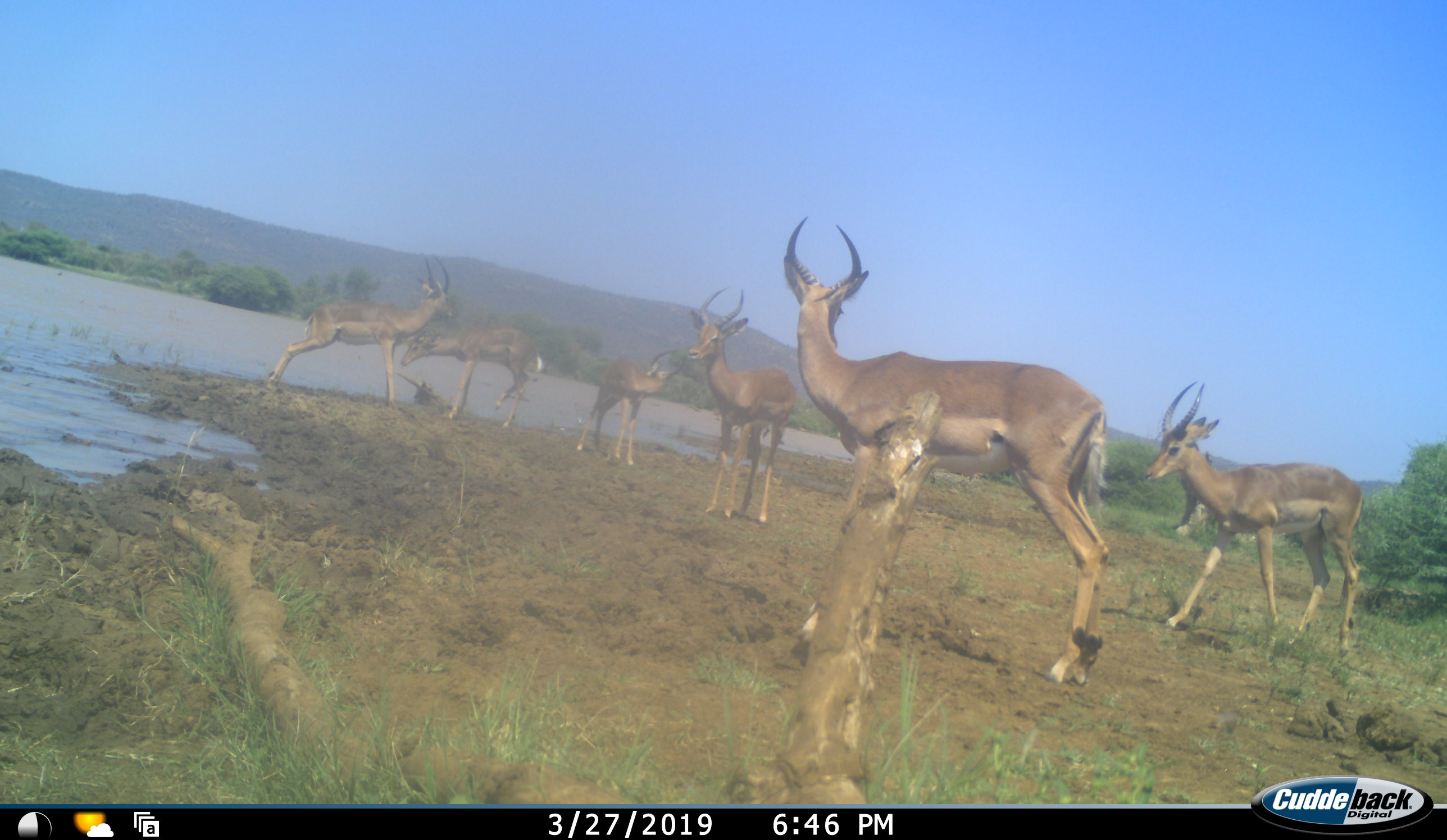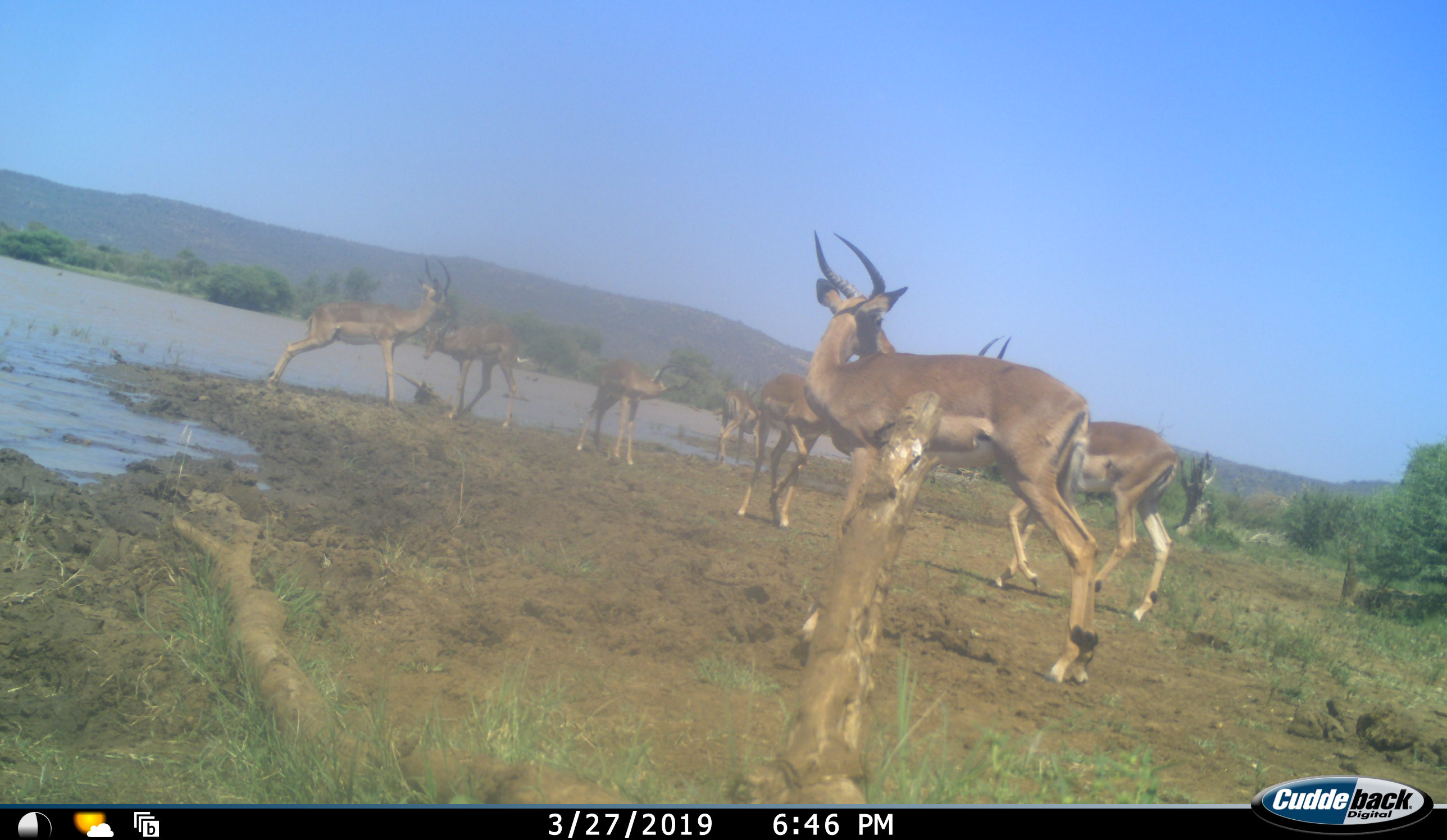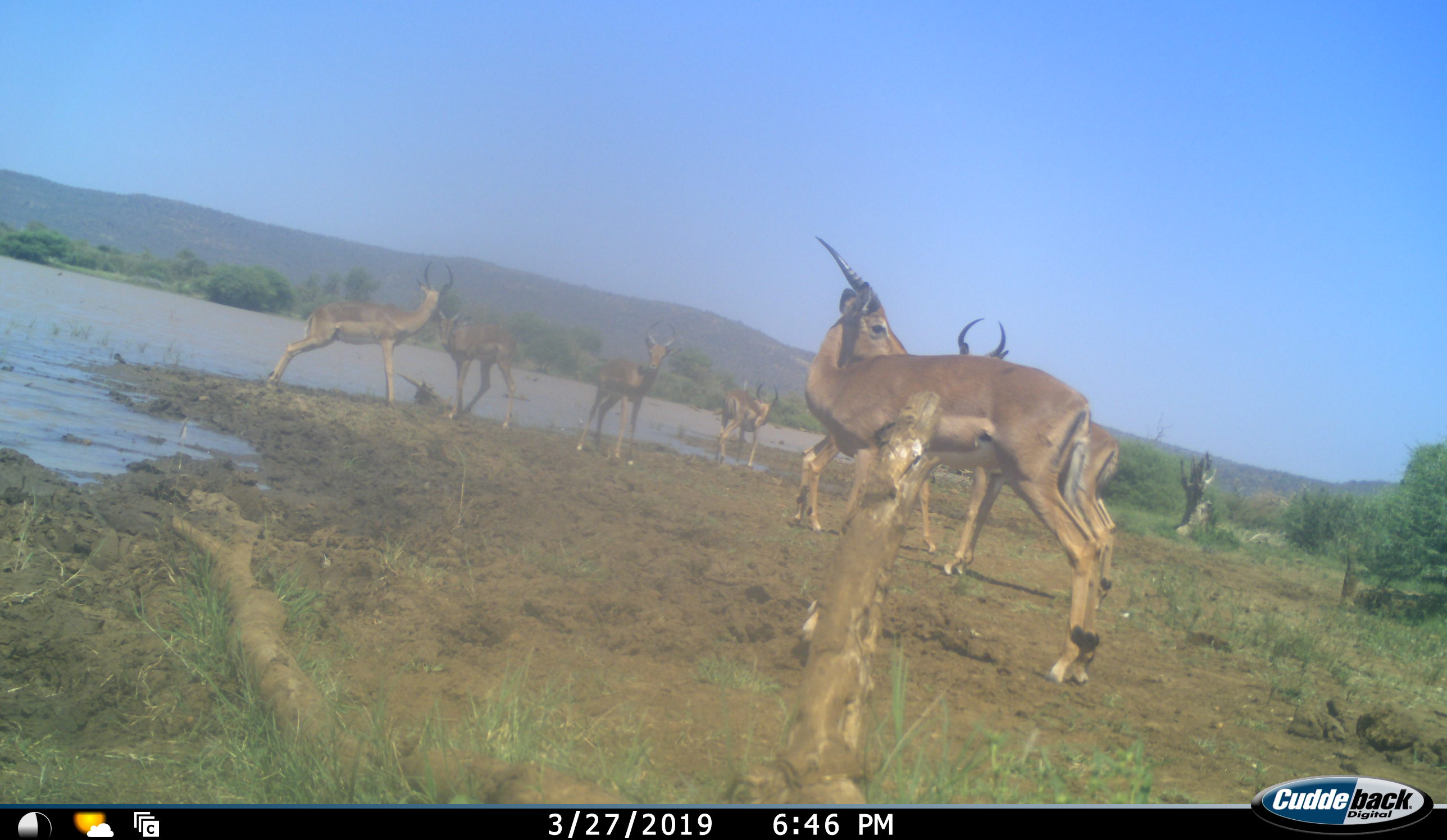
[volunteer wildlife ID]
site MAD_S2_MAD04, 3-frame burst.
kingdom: Animalia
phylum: Chordata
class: Mammalia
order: Artiodactyla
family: Bovidae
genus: Aepyceros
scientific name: Aepyceros melampus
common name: impala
Impala (Aepyceros melampus), count 7. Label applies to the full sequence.